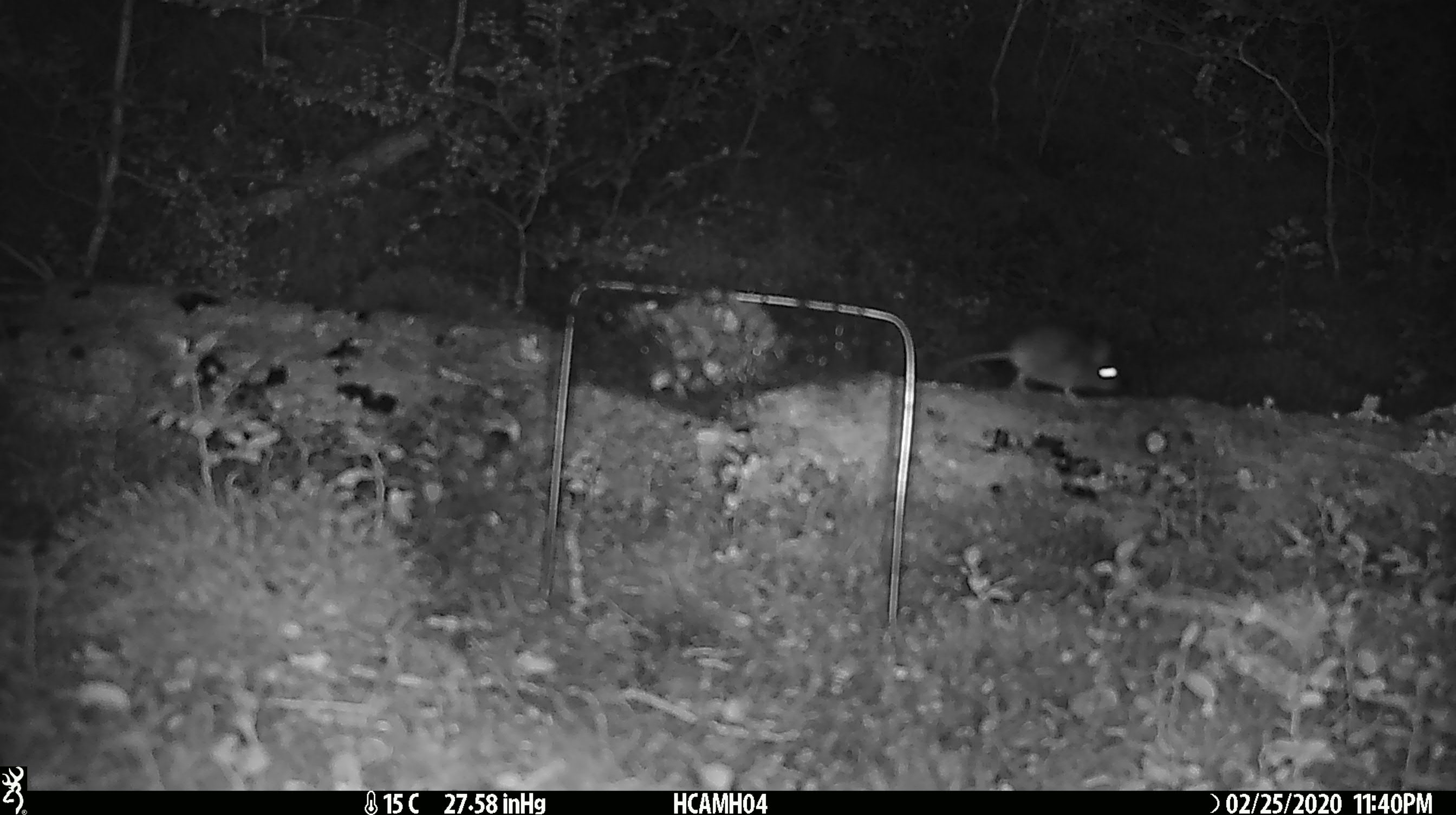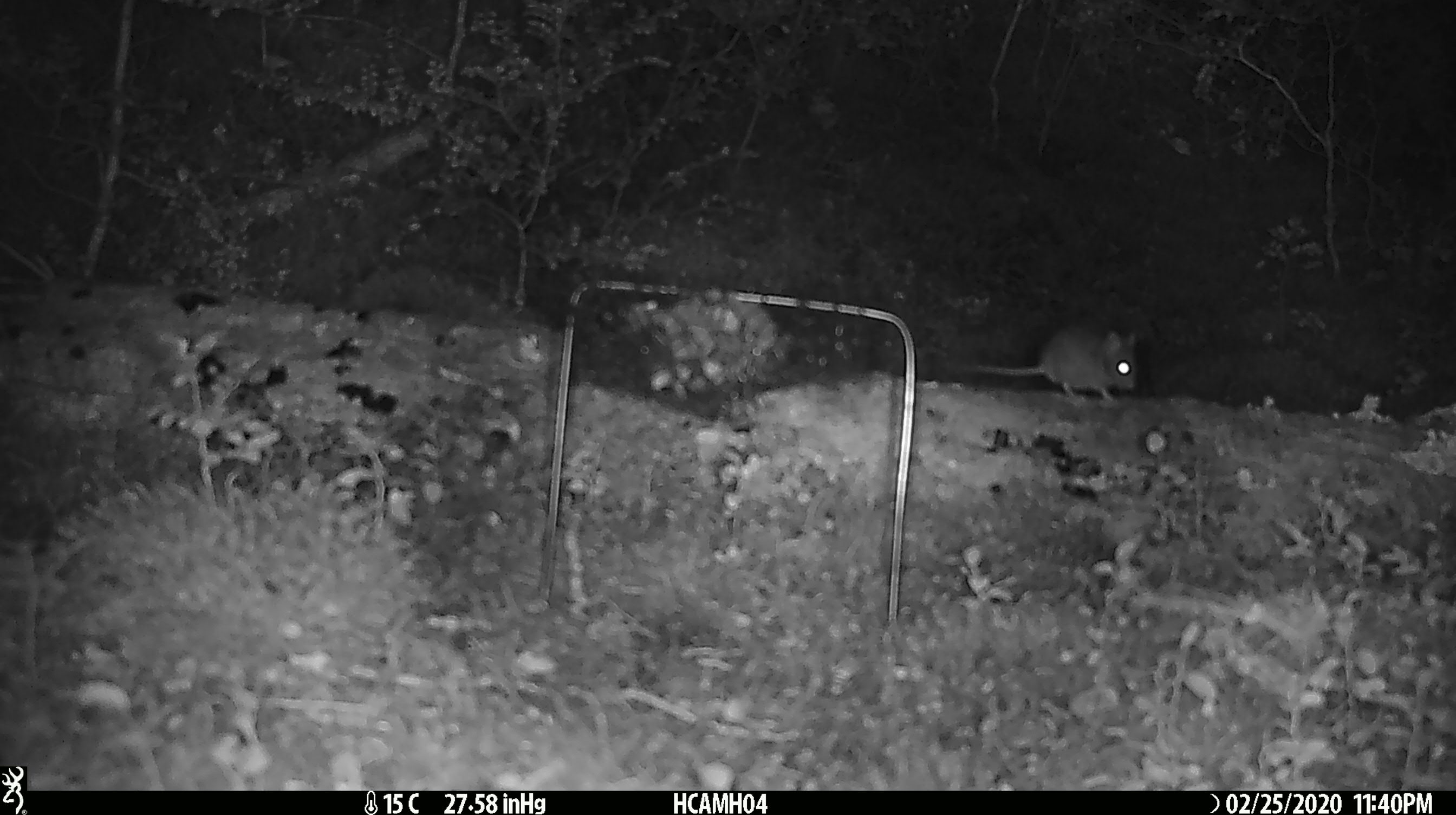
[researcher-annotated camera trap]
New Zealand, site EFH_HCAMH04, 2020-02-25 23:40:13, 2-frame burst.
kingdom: Animalia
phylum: Chordata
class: Mammalia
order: Rodentia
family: Muridae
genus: Mus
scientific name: Mus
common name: mouse